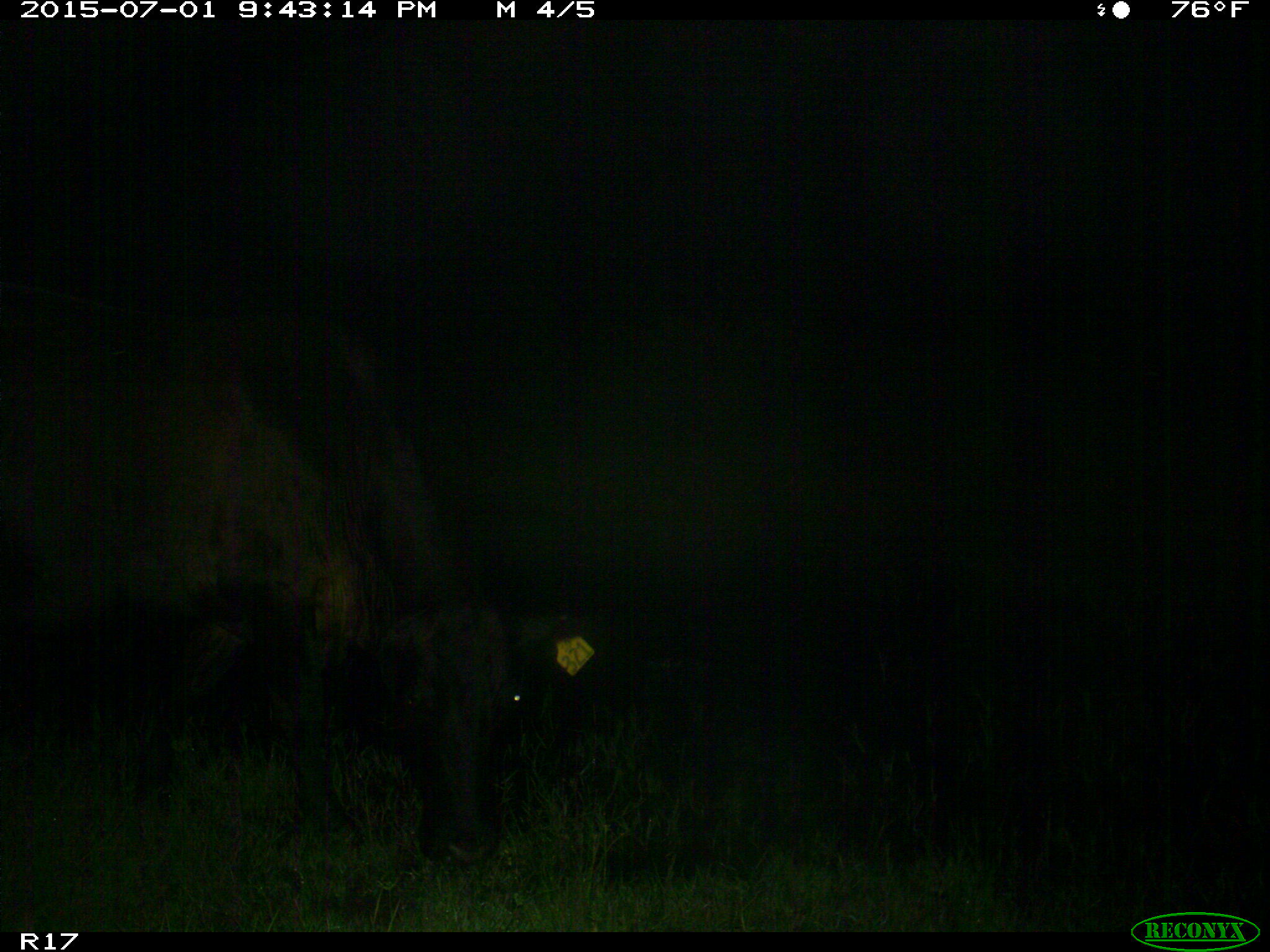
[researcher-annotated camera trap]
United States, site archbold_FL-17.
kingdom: Animalia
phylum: Chordata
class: Mammalia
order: Artiodactyla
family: Bovidae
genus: Bos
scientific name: Bos taurus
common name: domestic cow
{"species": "Bos taurus (domestic cow)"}